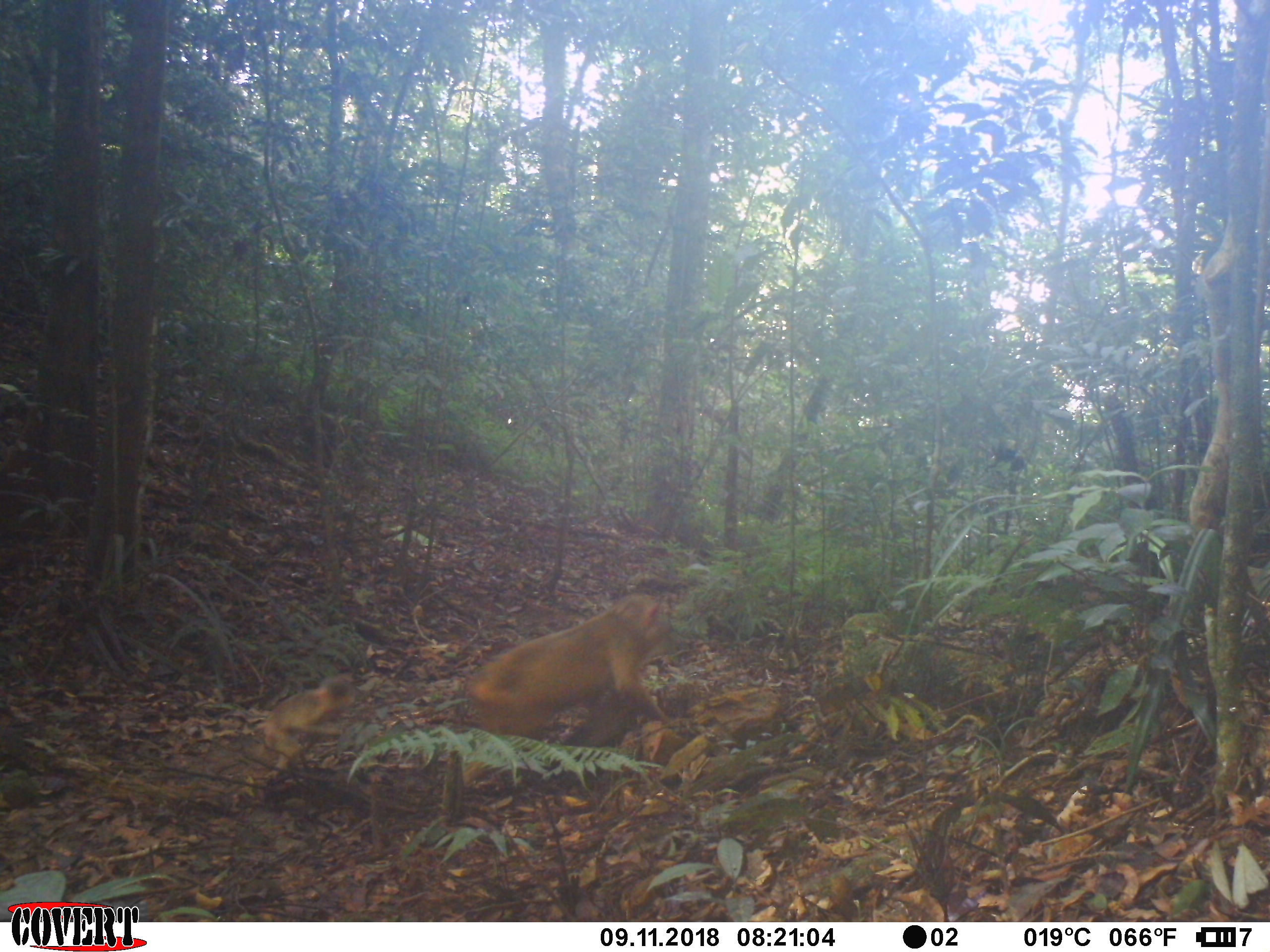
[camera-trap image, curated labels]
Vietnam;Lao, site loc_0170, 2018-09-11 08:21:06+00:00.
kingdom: Animalia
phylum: Chordata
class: Mammalia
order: Primates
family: Cercopithecidae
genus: Macaca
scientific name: Macaca arctoides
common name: stump-tailed macaque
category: stump tailed macaque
Stump tailed macaque (stump-tailed macaque) (Macaca arctoides). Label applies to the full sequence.